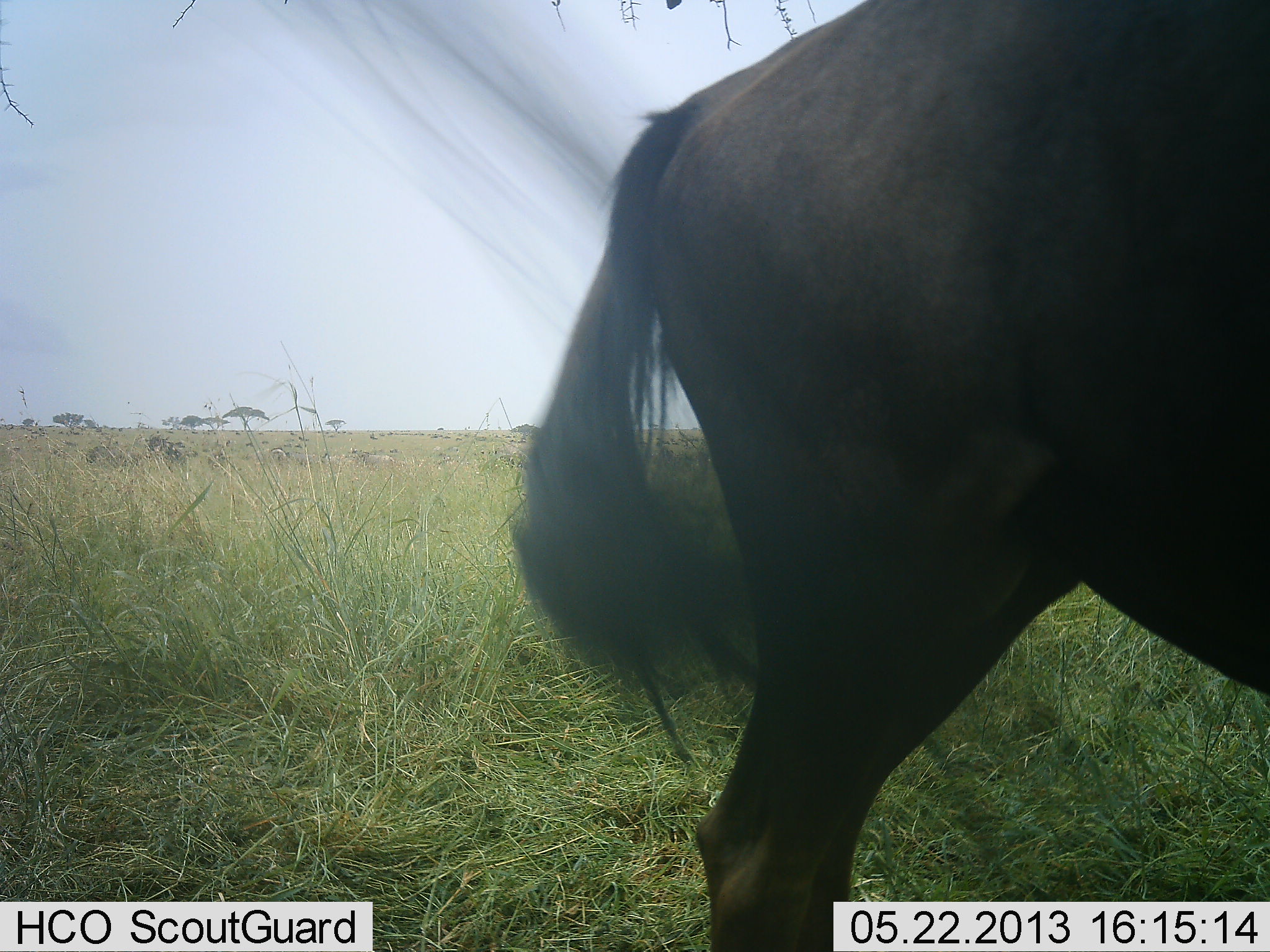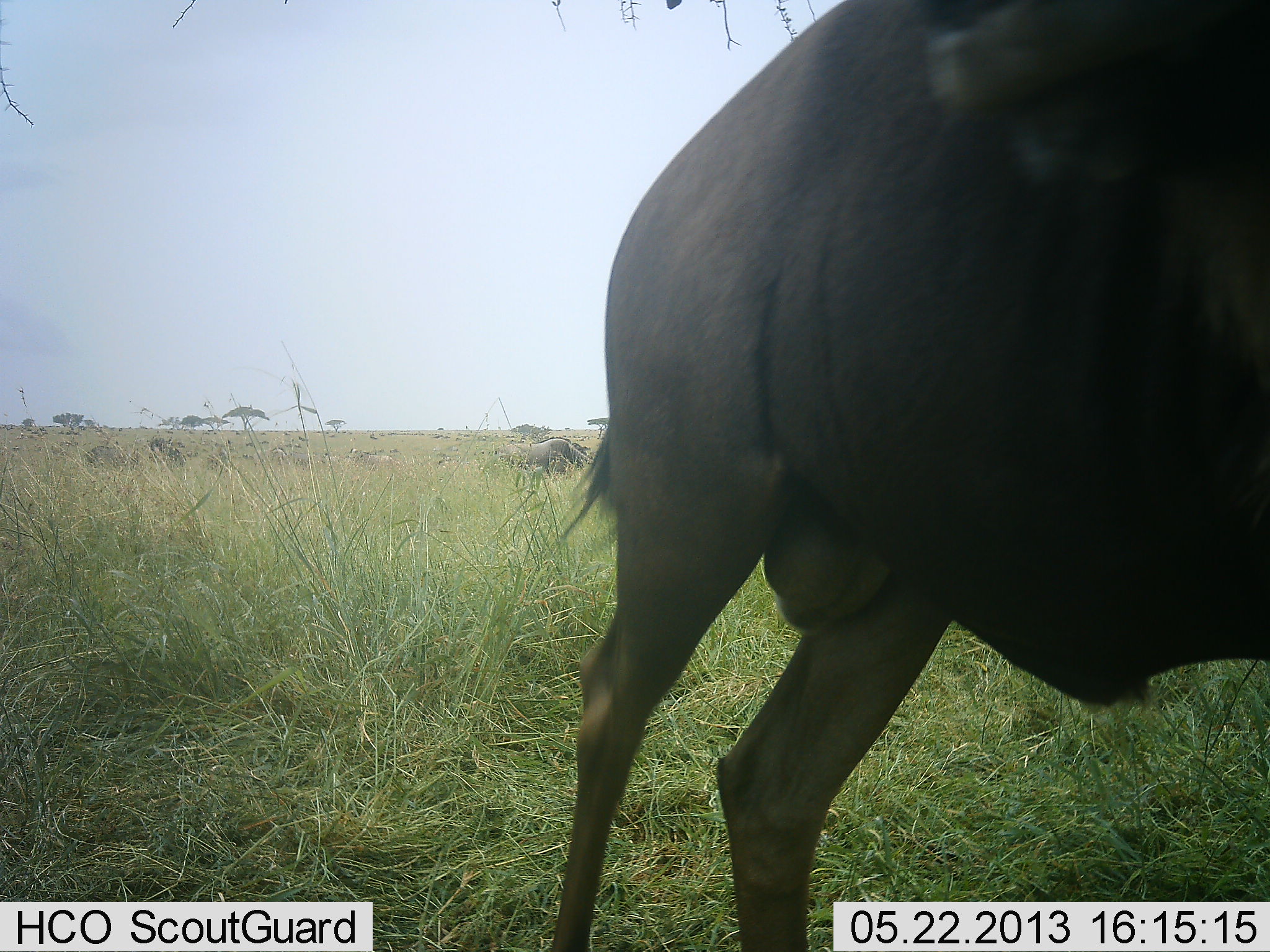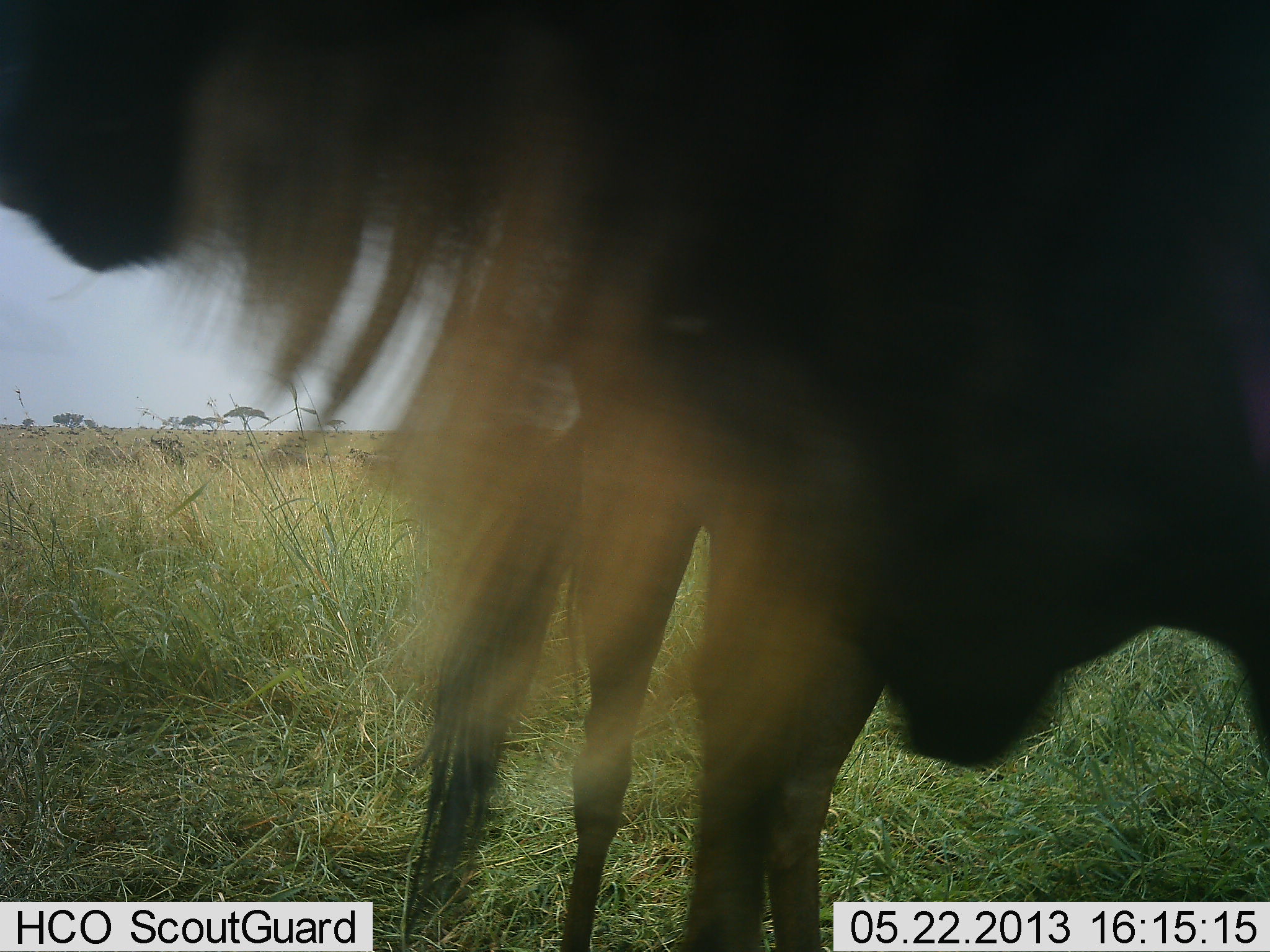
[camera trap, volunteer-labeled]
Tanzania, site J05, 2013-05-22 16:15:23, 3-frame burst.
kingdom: Animalia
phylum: Chordata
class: Mammalia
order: Artiodactyla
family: Bovidae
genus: Connochaetes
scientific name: Connochaetes taurinus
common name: blue wildebeest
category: wildebeest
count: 1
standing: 58%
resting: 0%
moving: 37%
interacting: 11%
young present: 0%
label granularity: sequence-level